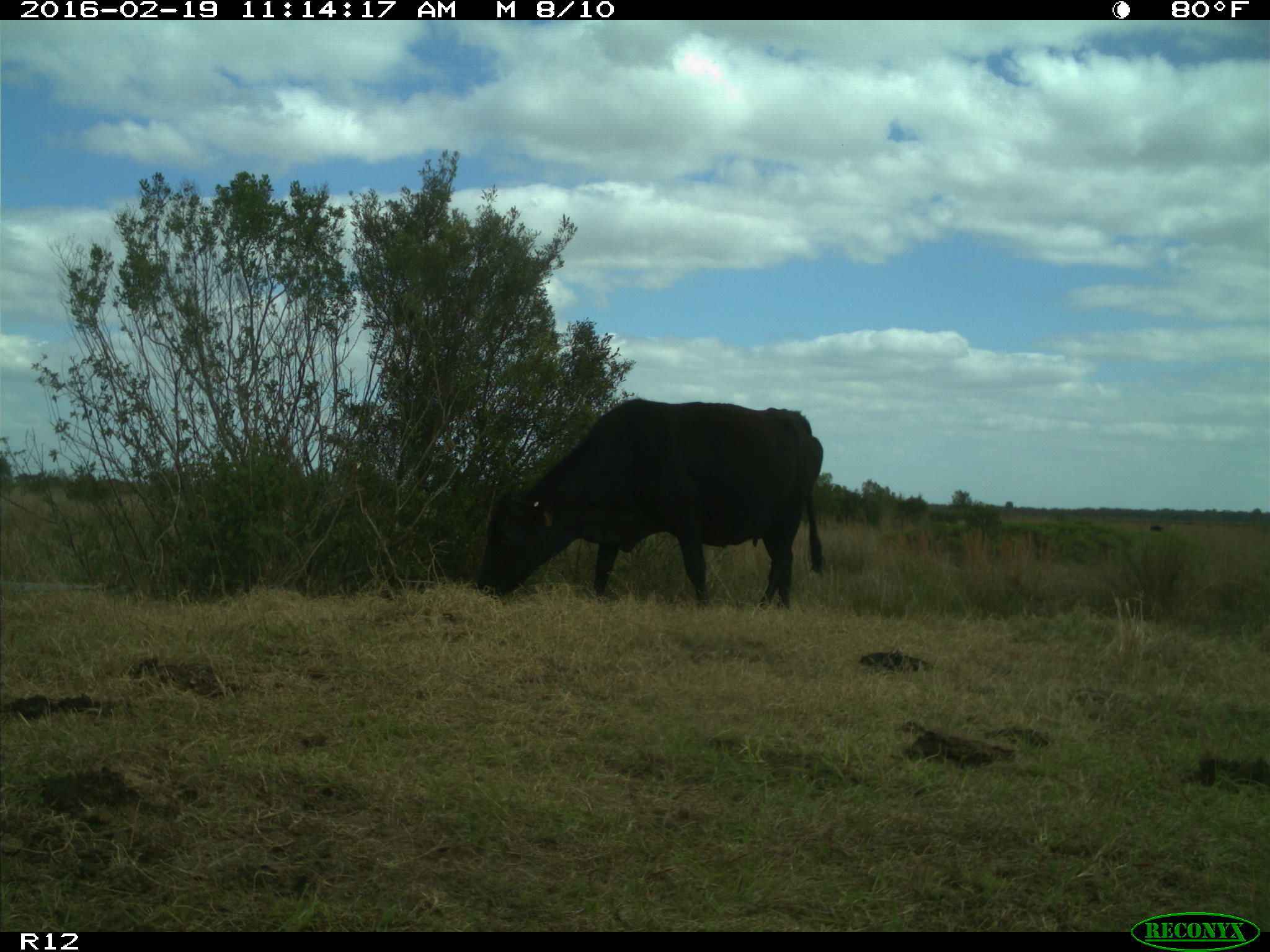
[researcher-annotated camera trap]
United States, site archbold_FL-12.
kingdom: Animalia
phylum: Chordata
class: Mammalia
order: Artiodactyla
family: Bovidae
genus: Bos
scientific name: Bos taurus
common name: domestic cow